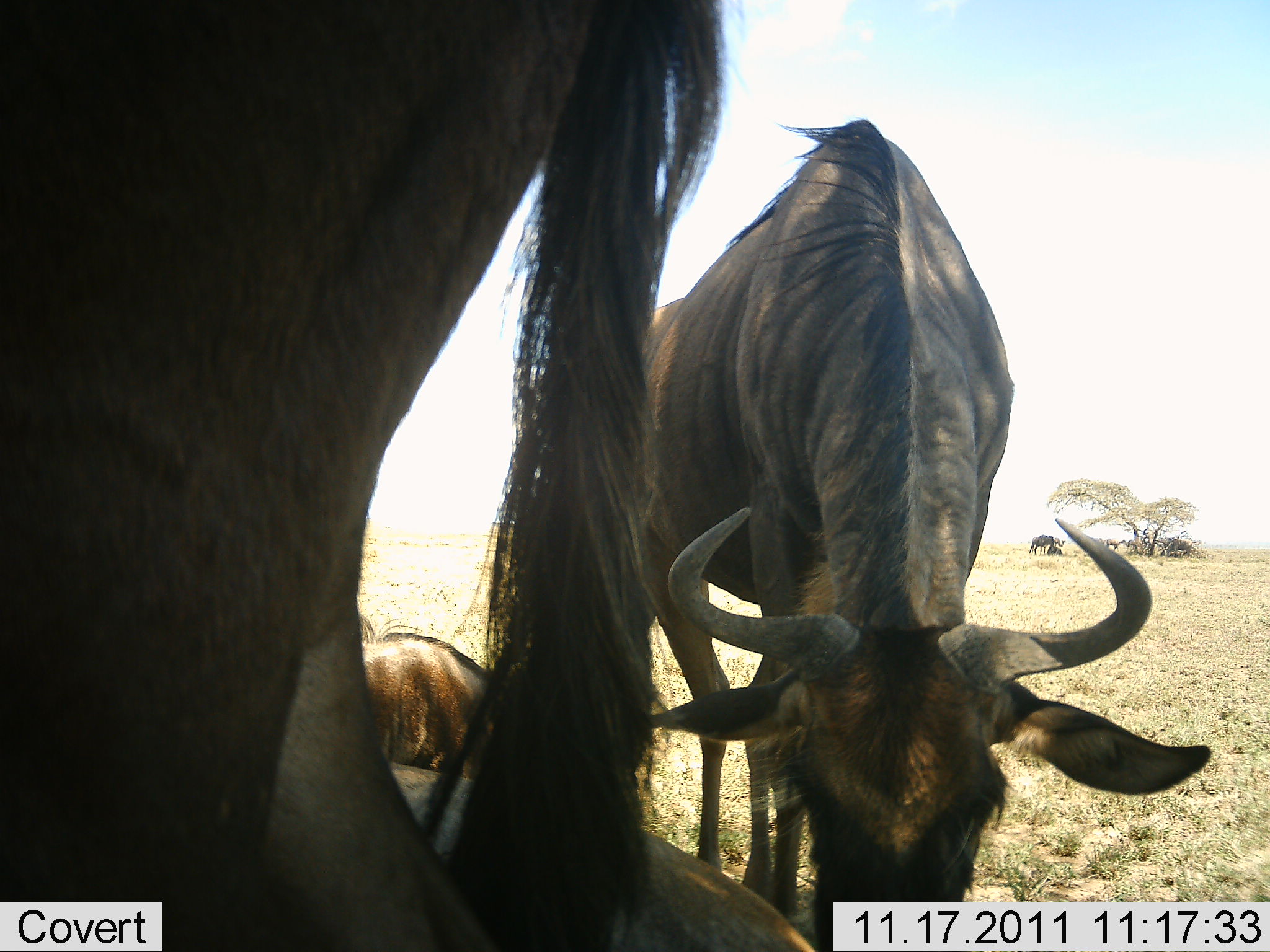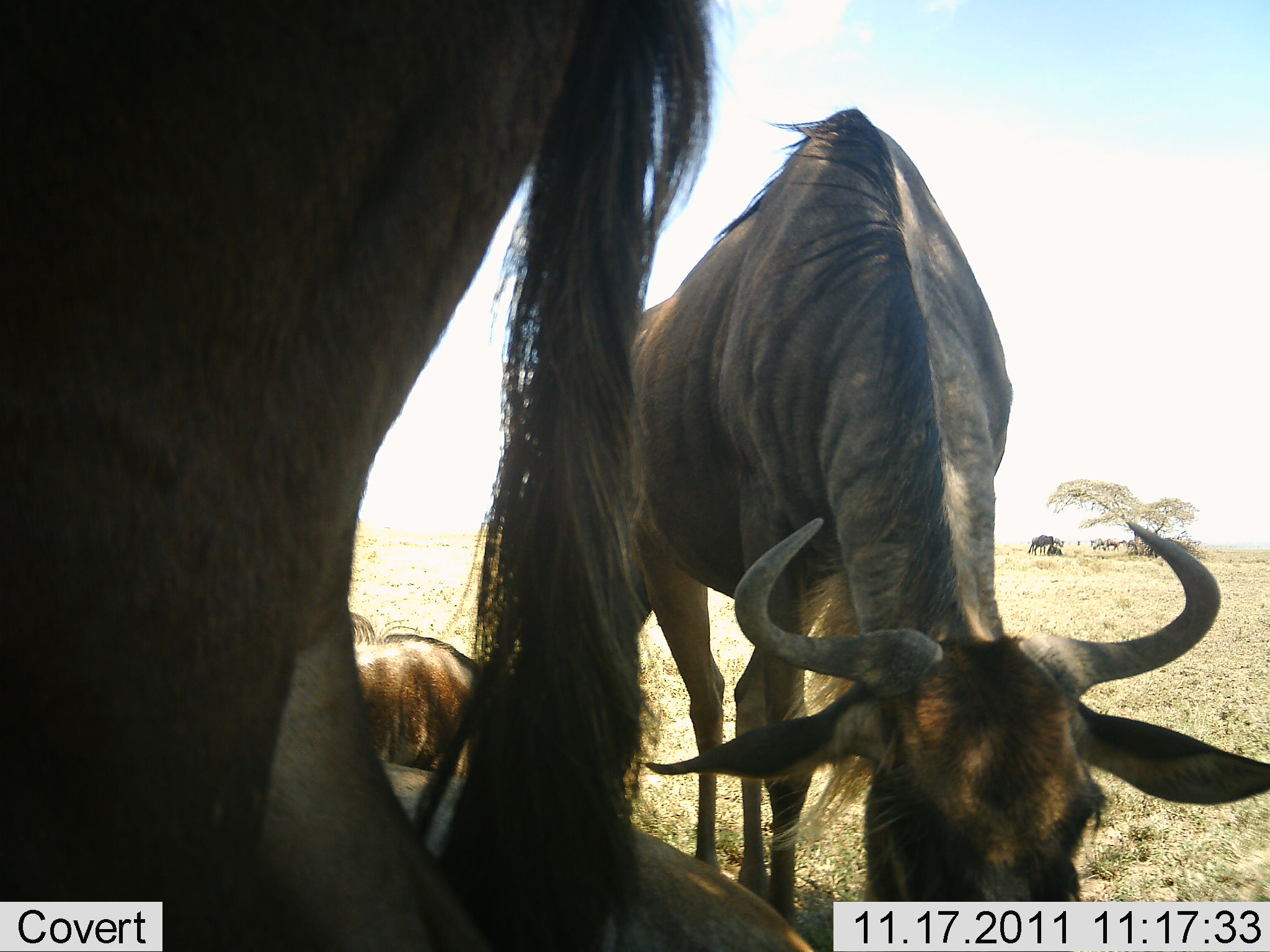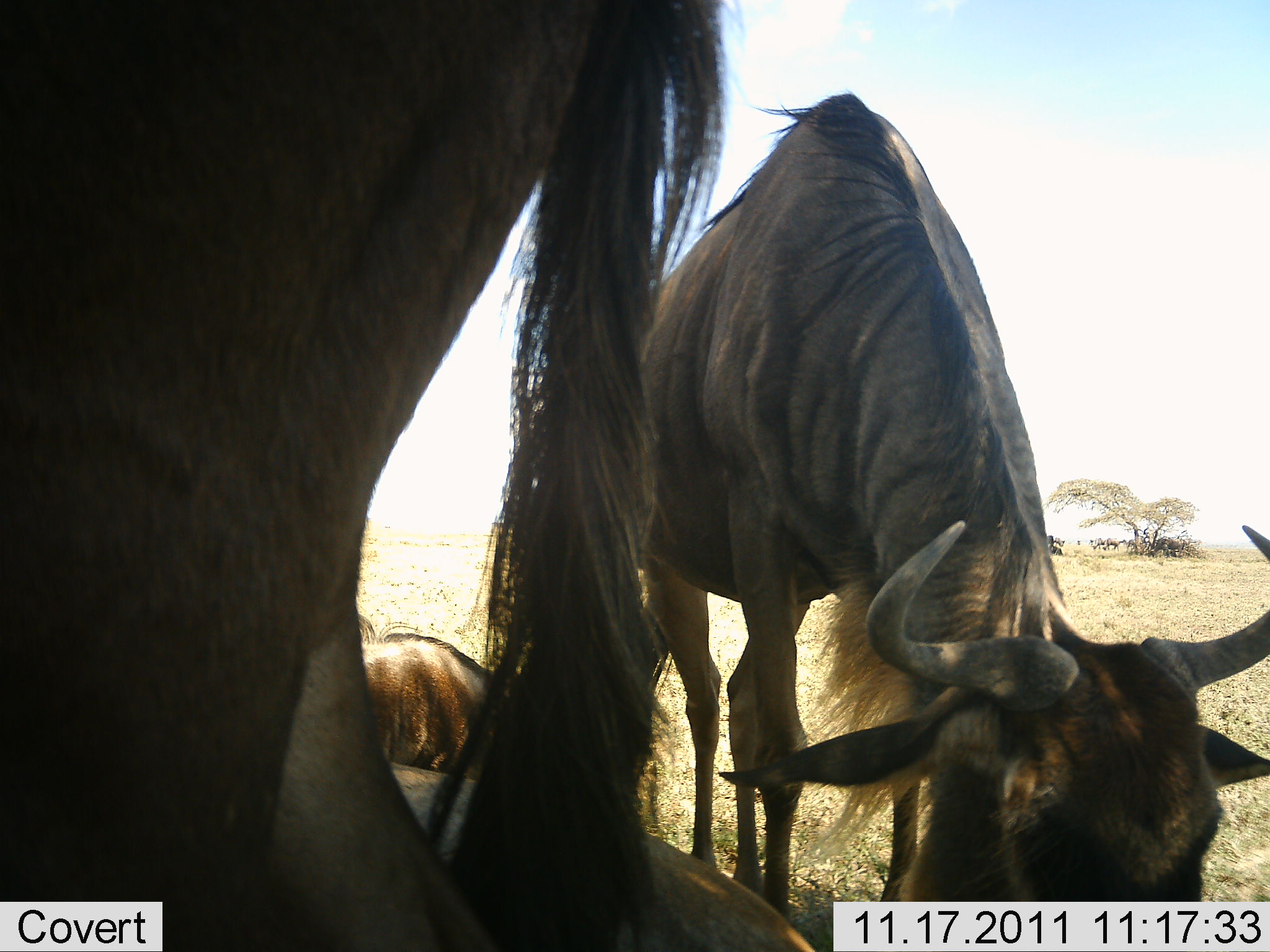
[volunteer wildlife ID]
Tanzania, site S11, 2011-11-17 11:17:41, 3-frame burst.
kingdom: Animalia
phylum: Chordata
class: Mammalia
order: Artiodactyla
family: Bovidae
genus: Connochaetes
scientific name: Connochaetes taurinus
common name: blue wildebeest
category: wildebeest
Wildebeest (blue wildebeest) (Connochaetes taurinus), count 3. Behavior (volunteer vote fractions): standing 58%, resting 75%, moving 0%, interacting 0%. Young present (vote fraction): 0%. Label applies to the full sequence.